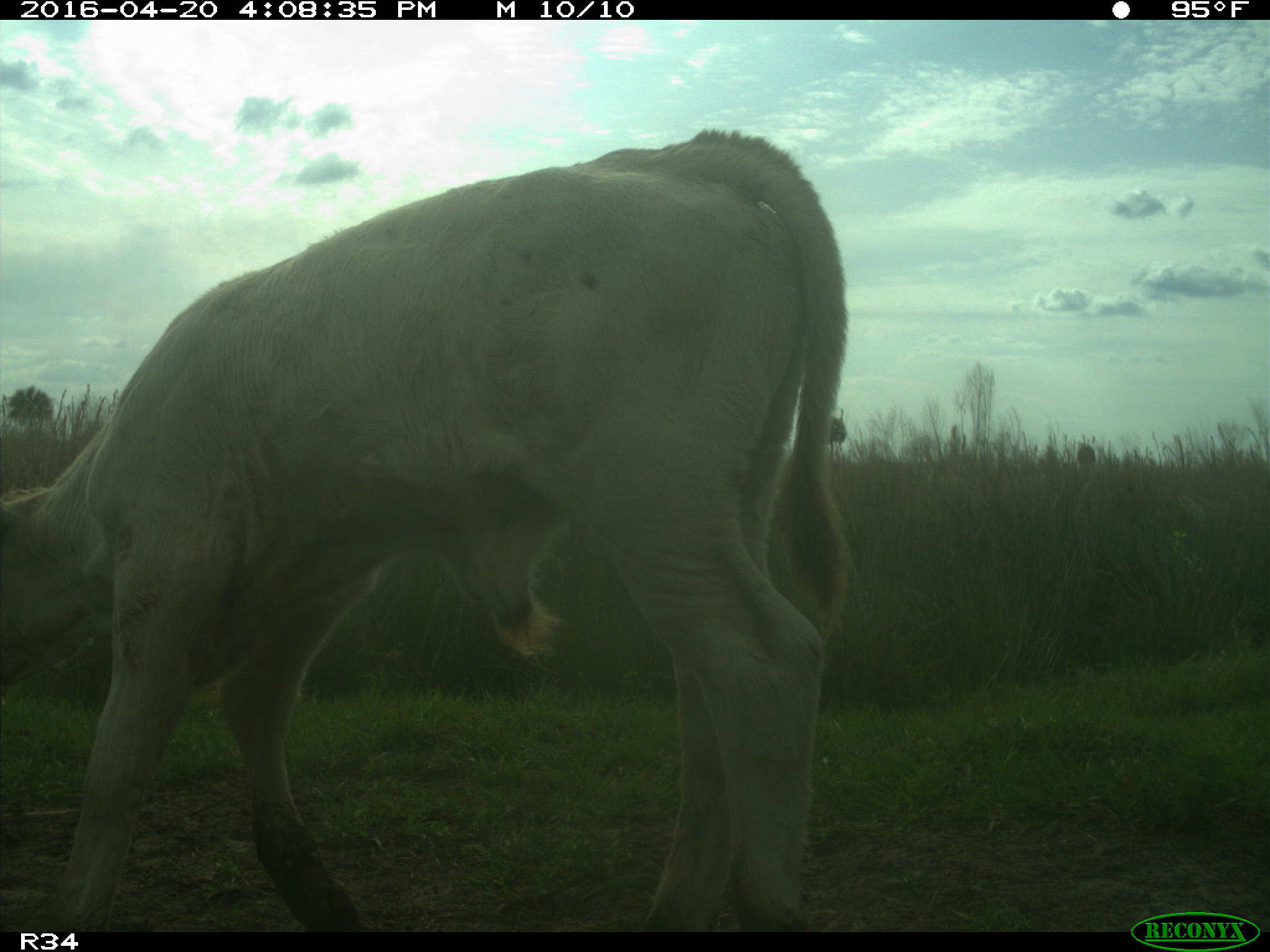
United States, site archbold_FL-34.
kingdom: Animalia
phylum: Chordata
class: Mammalia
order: Artiodactyla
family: Bovidae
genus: Bos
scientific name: Bos taurus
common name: domestic cow